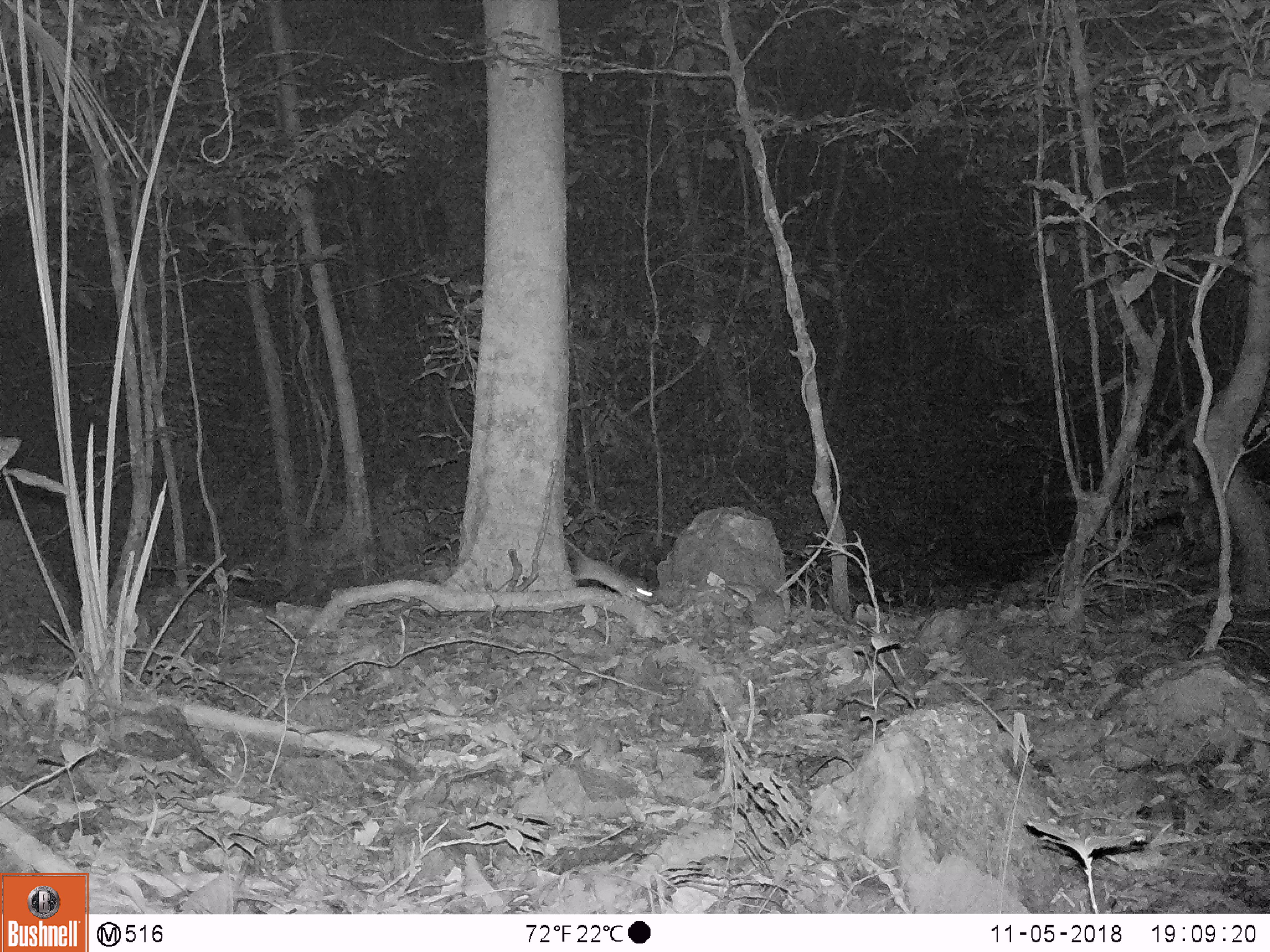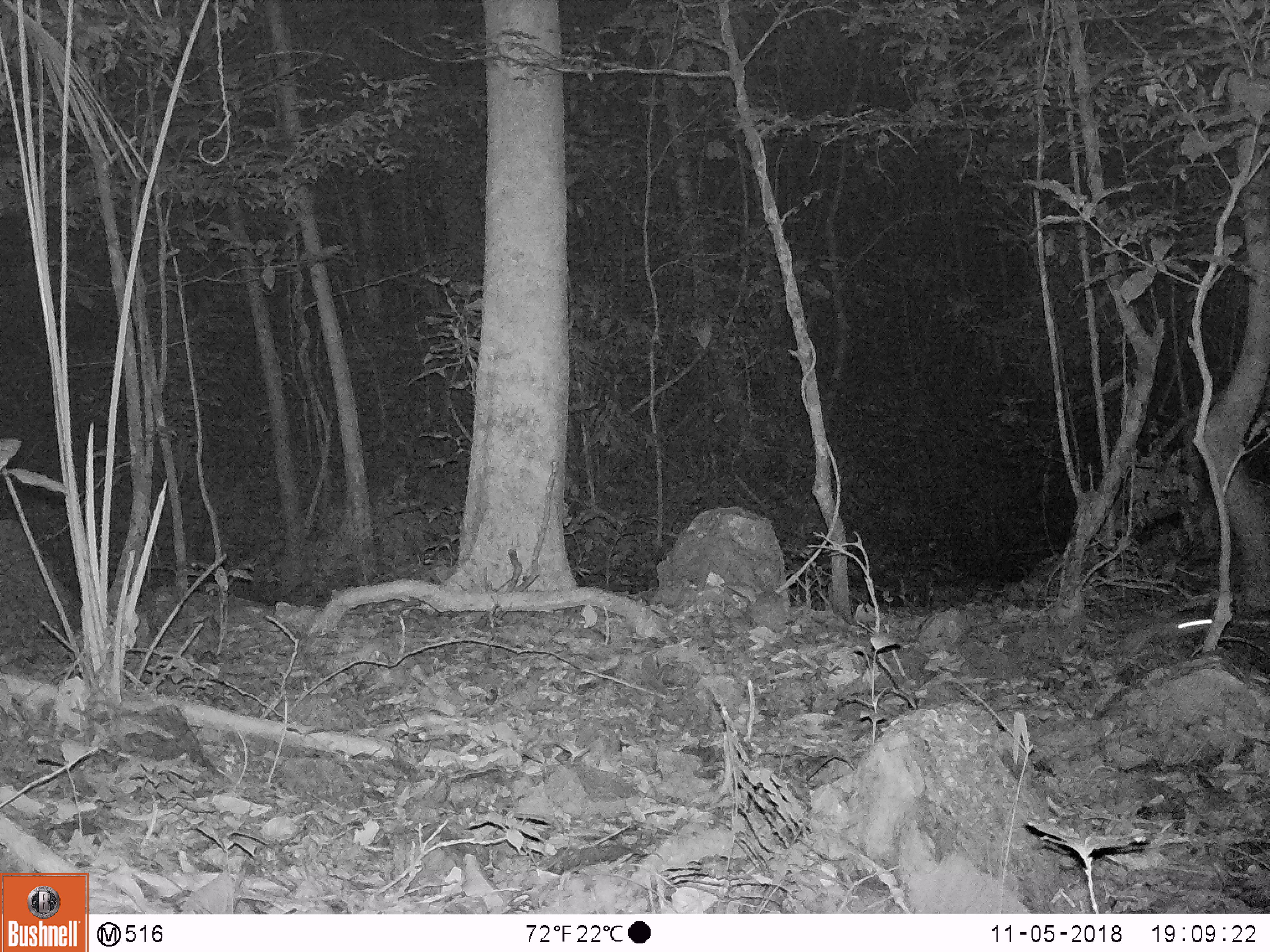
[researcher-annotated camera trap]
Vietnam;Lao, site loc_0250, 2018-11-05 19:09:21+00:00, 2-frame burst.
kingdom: Animalia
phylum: Chordata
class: Mammalia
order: Rodentia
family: Muridae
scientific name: Muridae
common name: old-world mice and rats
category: unidentified murid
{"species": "unidentified murid (old-world mice and rats) (Muridae)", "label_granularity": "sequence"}